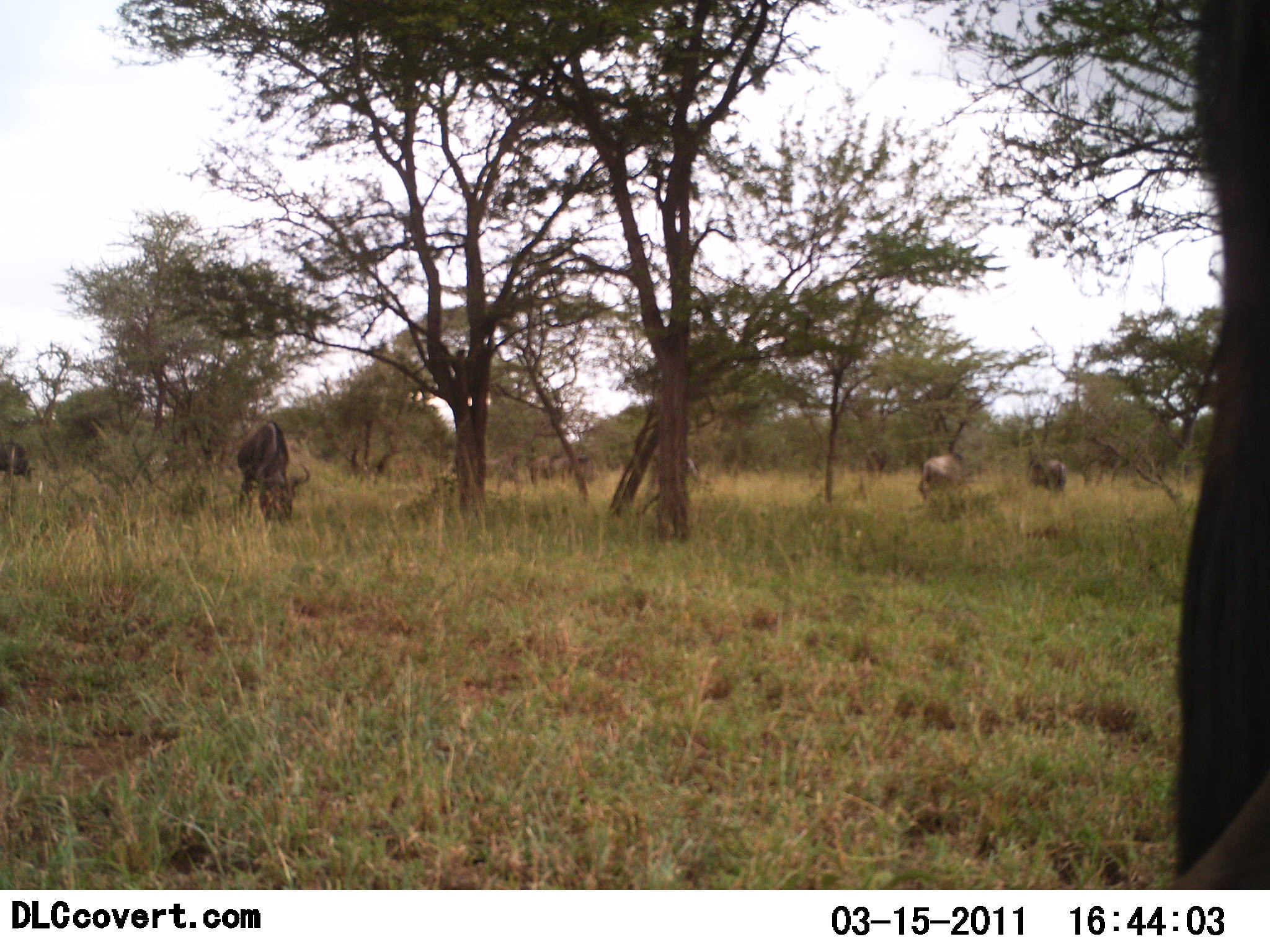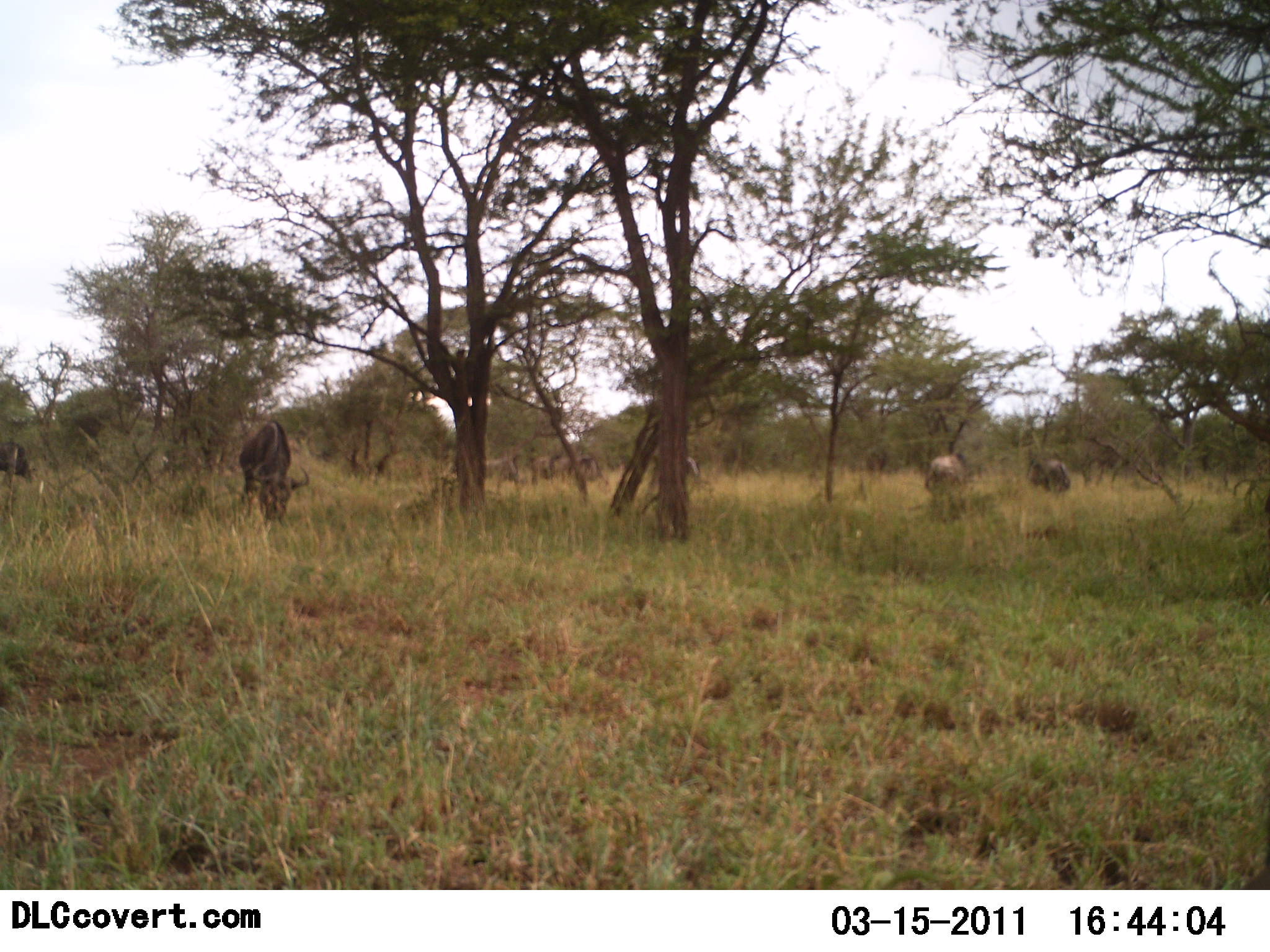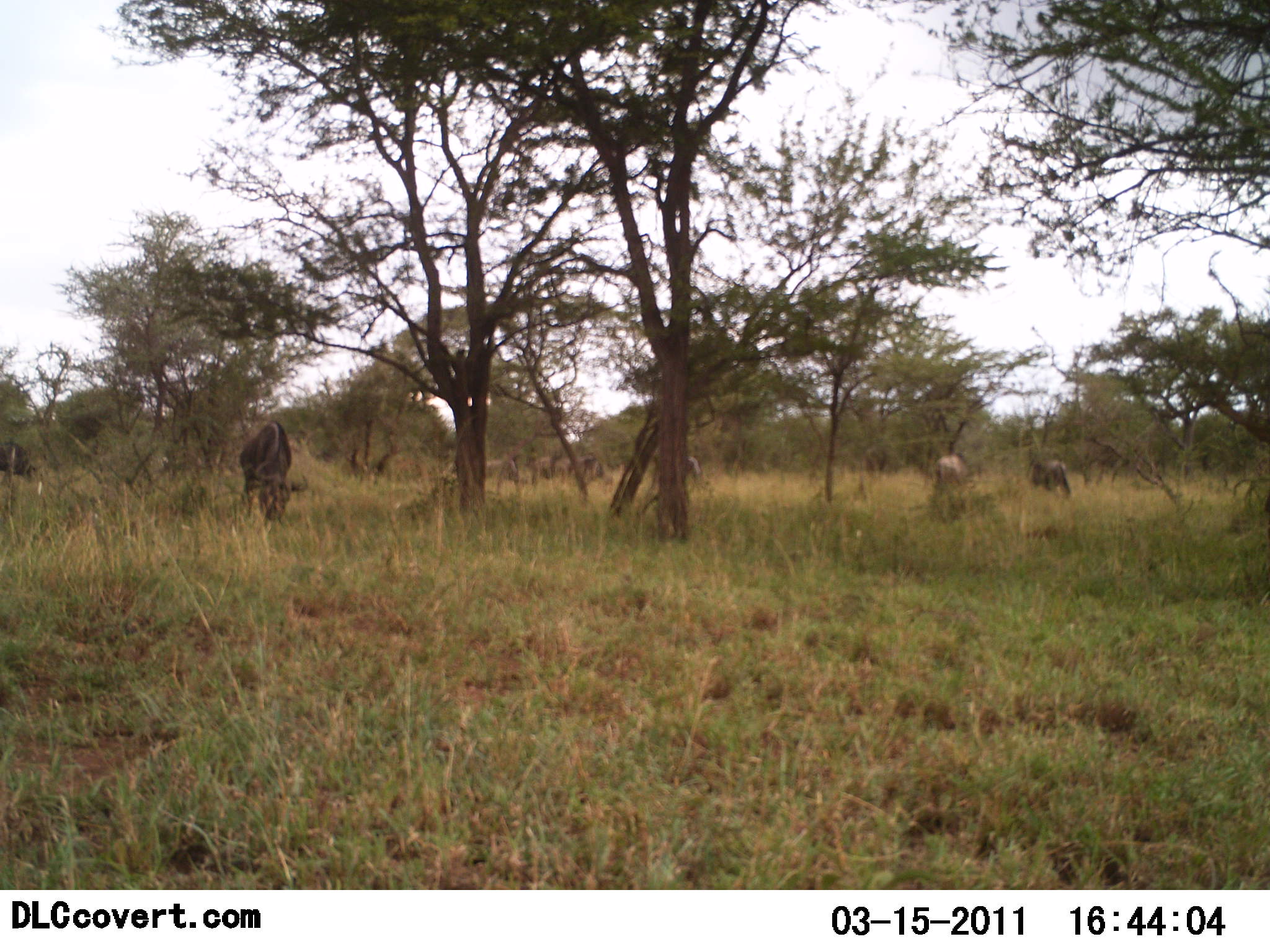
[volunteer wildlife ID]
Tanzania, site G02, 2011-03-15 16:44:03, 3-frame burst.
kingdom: Animalia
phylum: Chordata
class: Mammalia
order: Artiodactyla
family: Bovidae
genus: Connochaetes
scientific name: Connochaetes taurinus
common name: blue wildebeest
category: wildebeest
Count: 8.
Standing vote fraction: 30%.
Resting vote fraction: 0%.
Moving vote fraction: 0%.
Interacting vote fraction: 0%.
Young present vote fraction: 0%.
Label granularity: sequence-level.